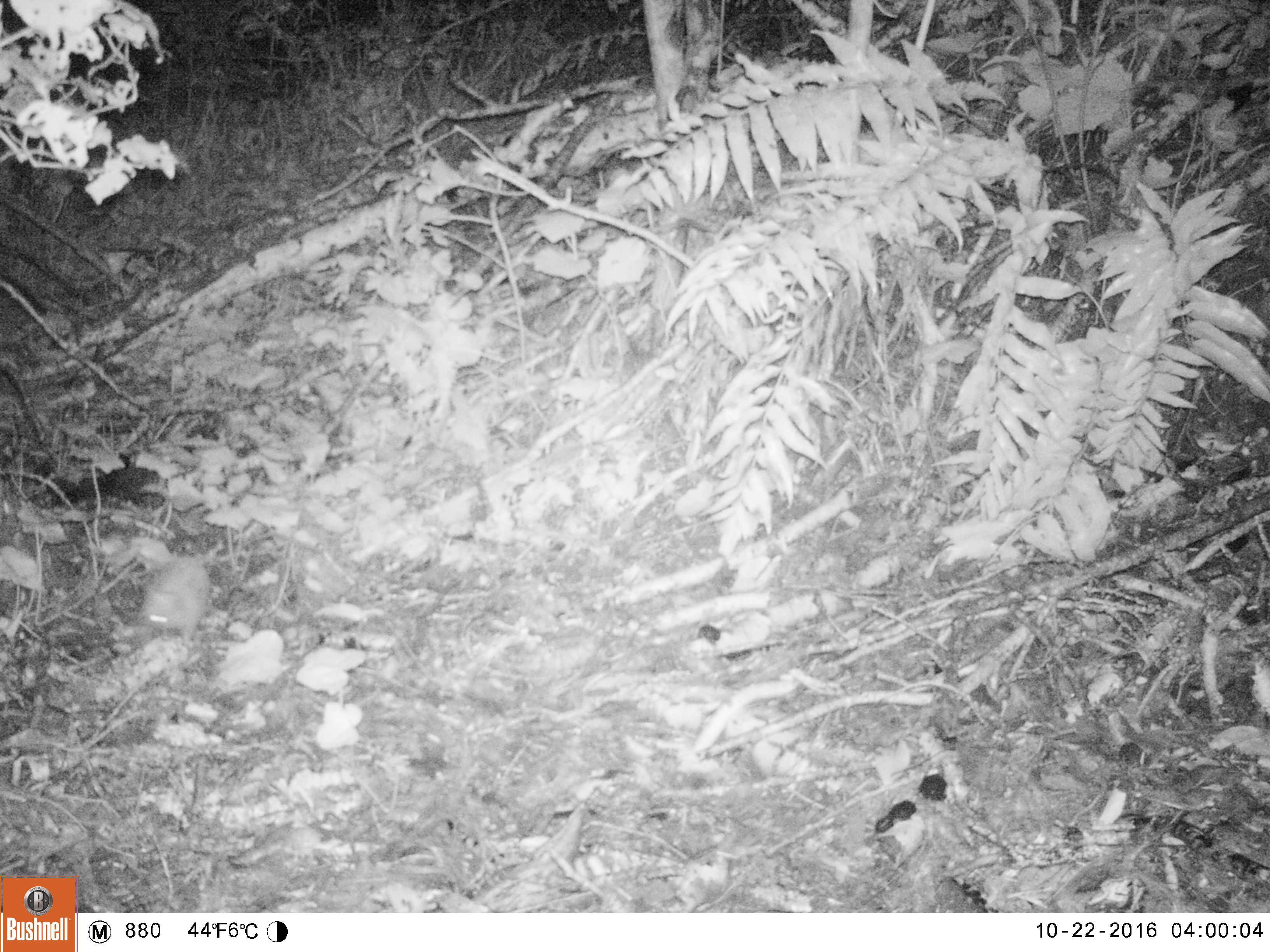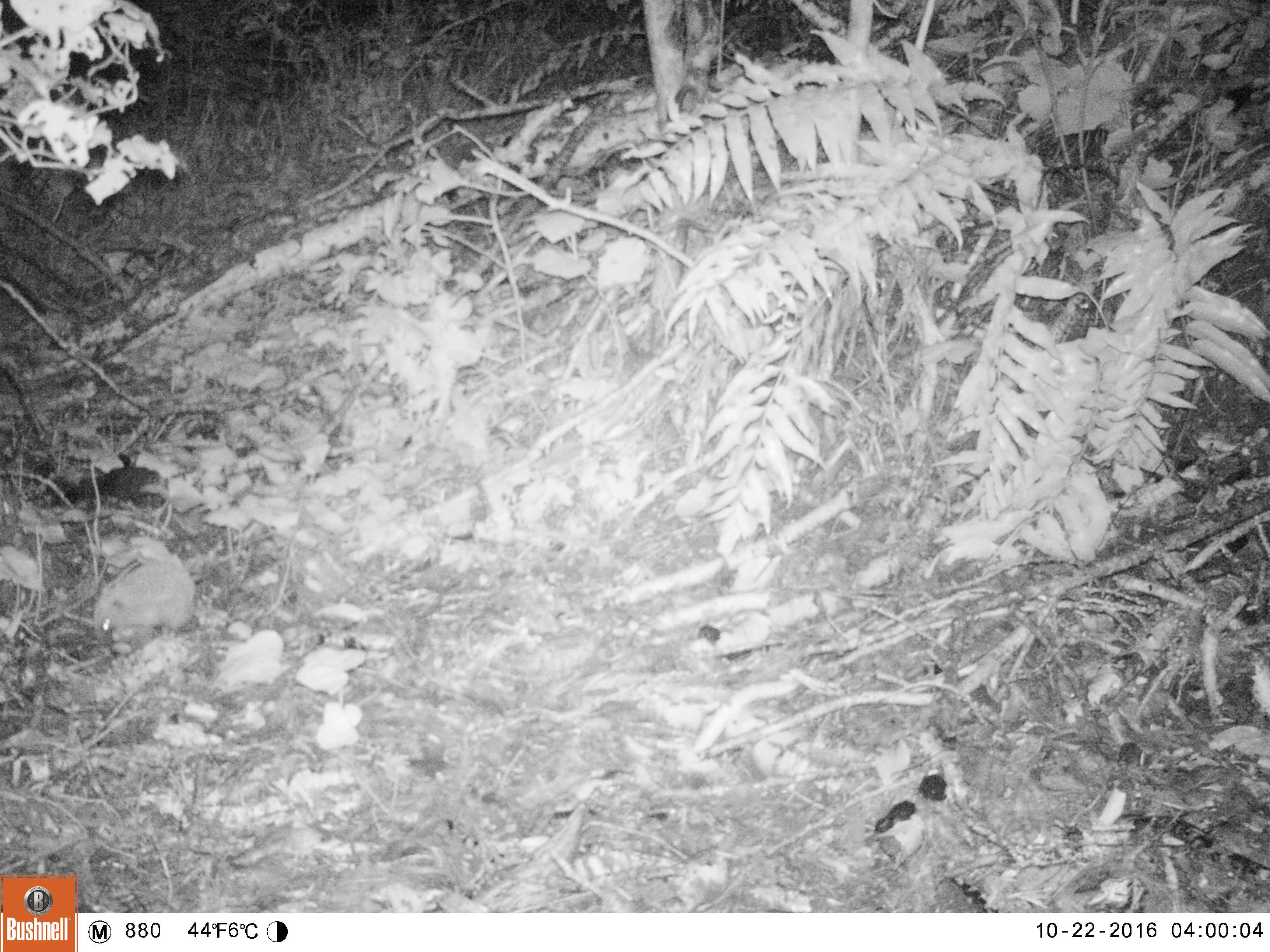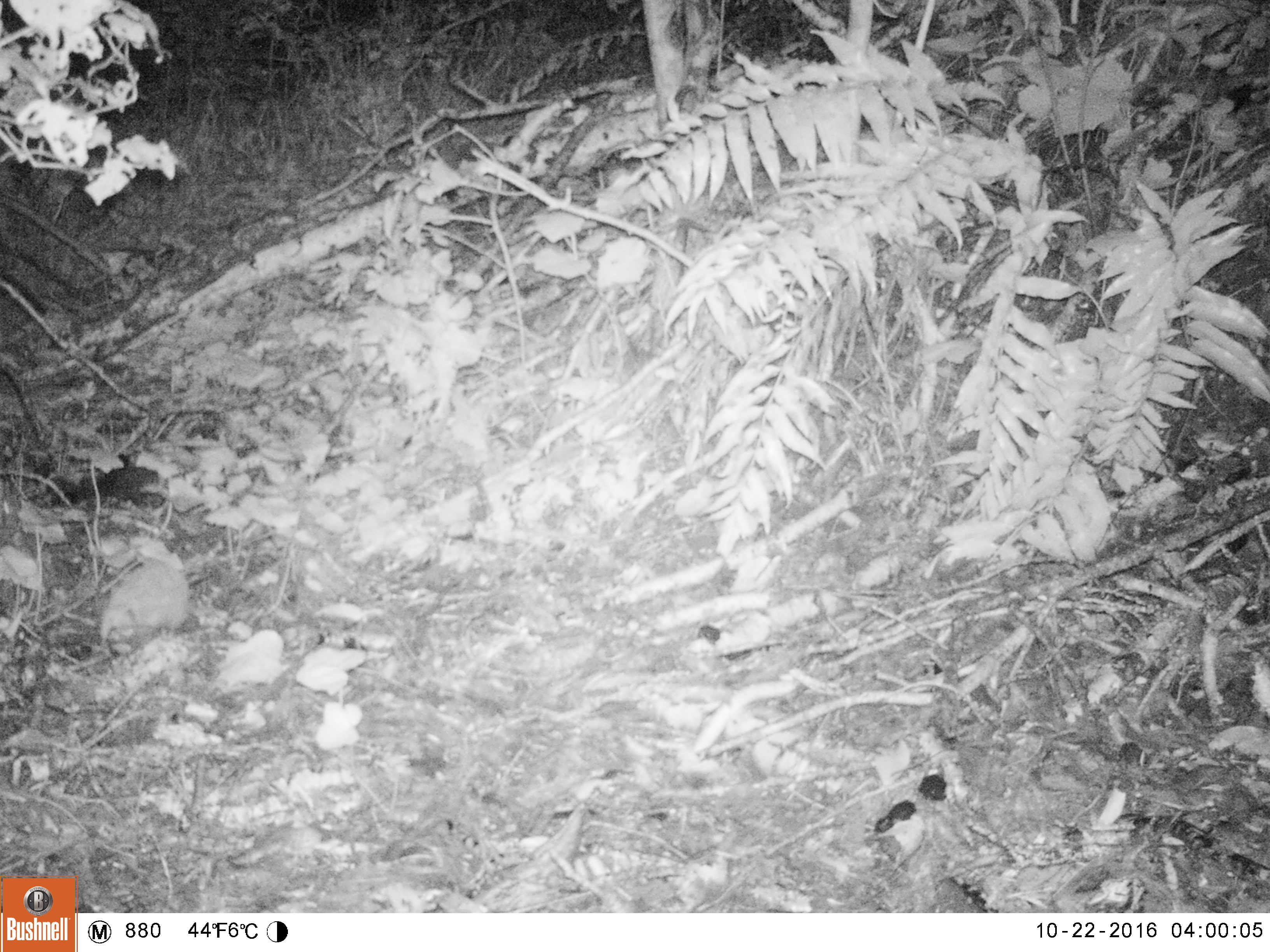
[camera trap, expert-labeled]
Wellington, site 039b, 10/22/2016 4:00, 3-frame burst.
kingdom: Animalia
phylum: Chordata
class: Mammalia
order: Eulipotyphla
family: Erinaceidae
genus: Erinaceus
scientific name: Erinaceus europaeus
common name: hedgehog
Hedgehog (Erinaceus europaeus).